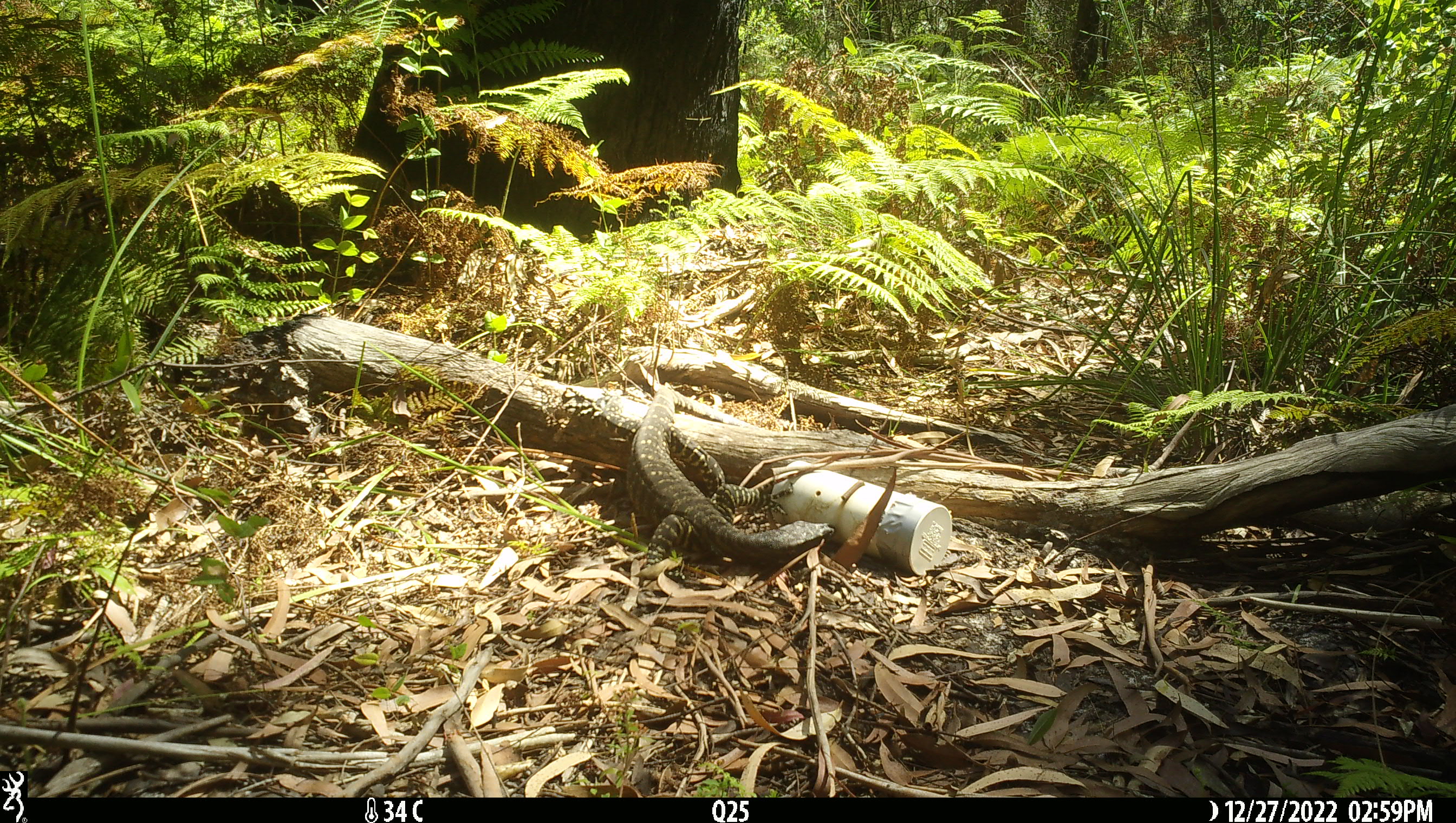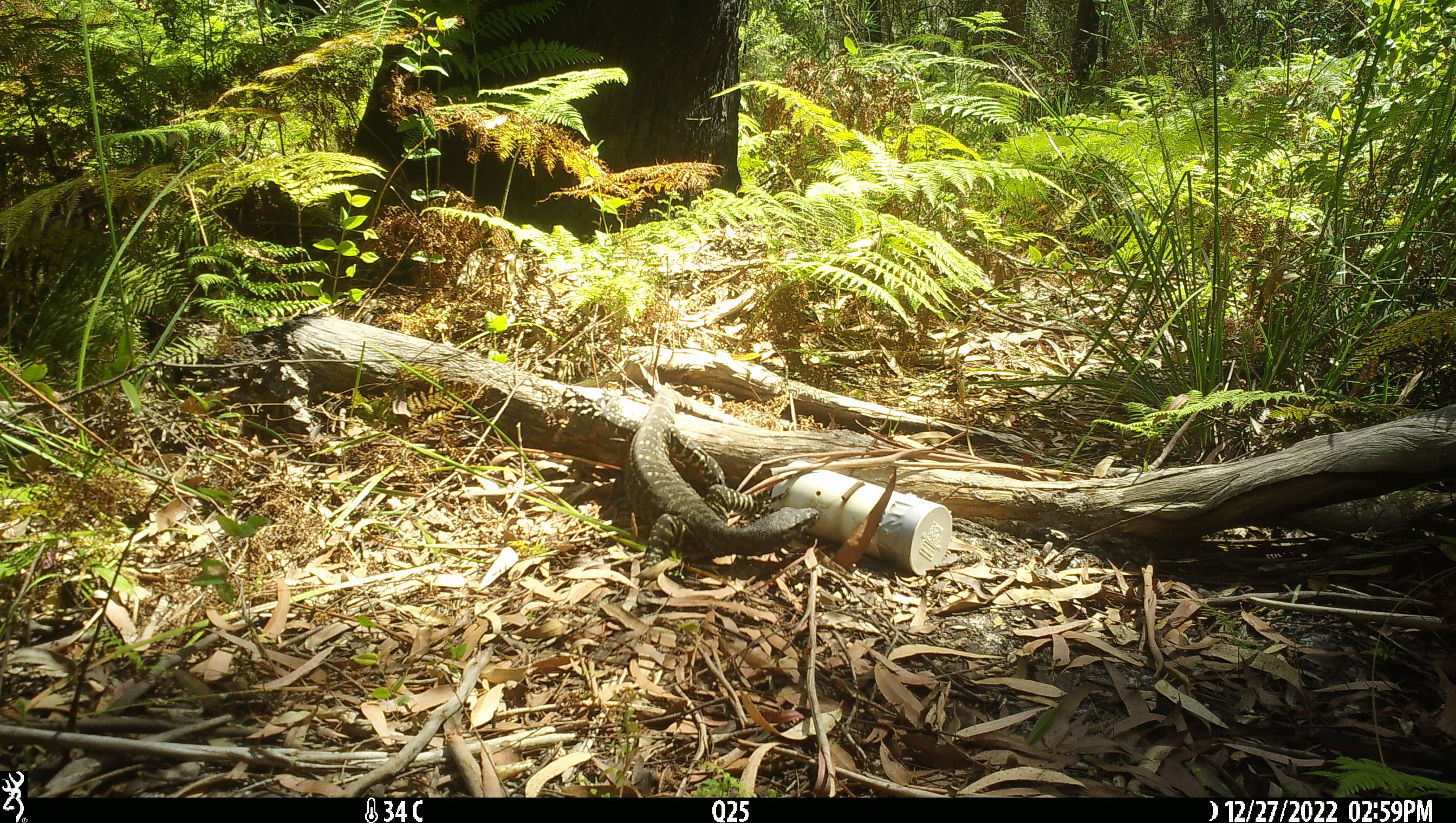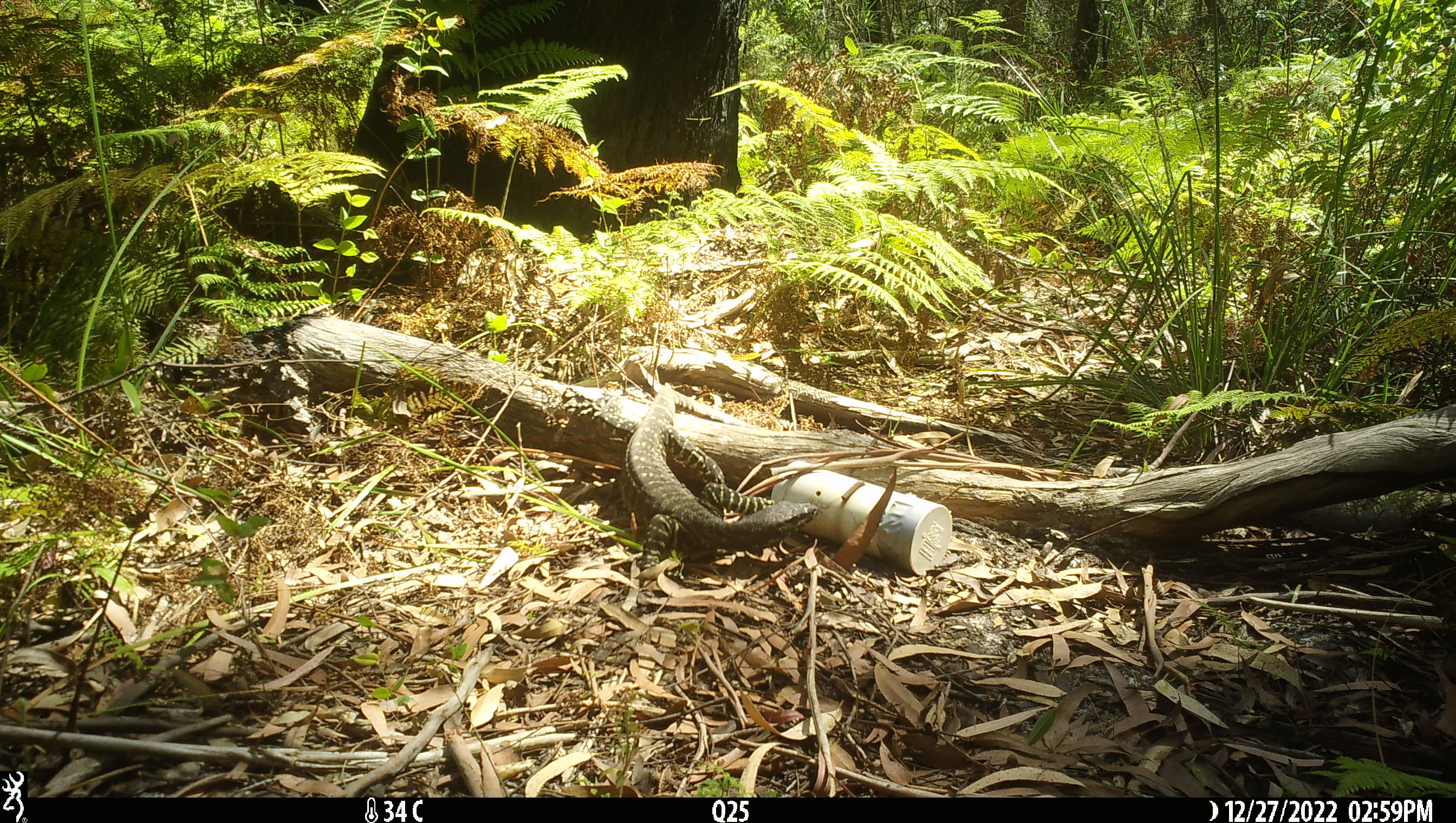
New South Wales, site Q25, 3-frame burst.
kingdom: Animalia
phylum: Chordata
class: Reptilia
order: Squamata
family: Varanidae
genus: Varanus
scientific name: Varanus varius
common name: lace monitor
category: goanna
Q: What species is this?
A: Goanna (lace monitor) (Varanus varius).